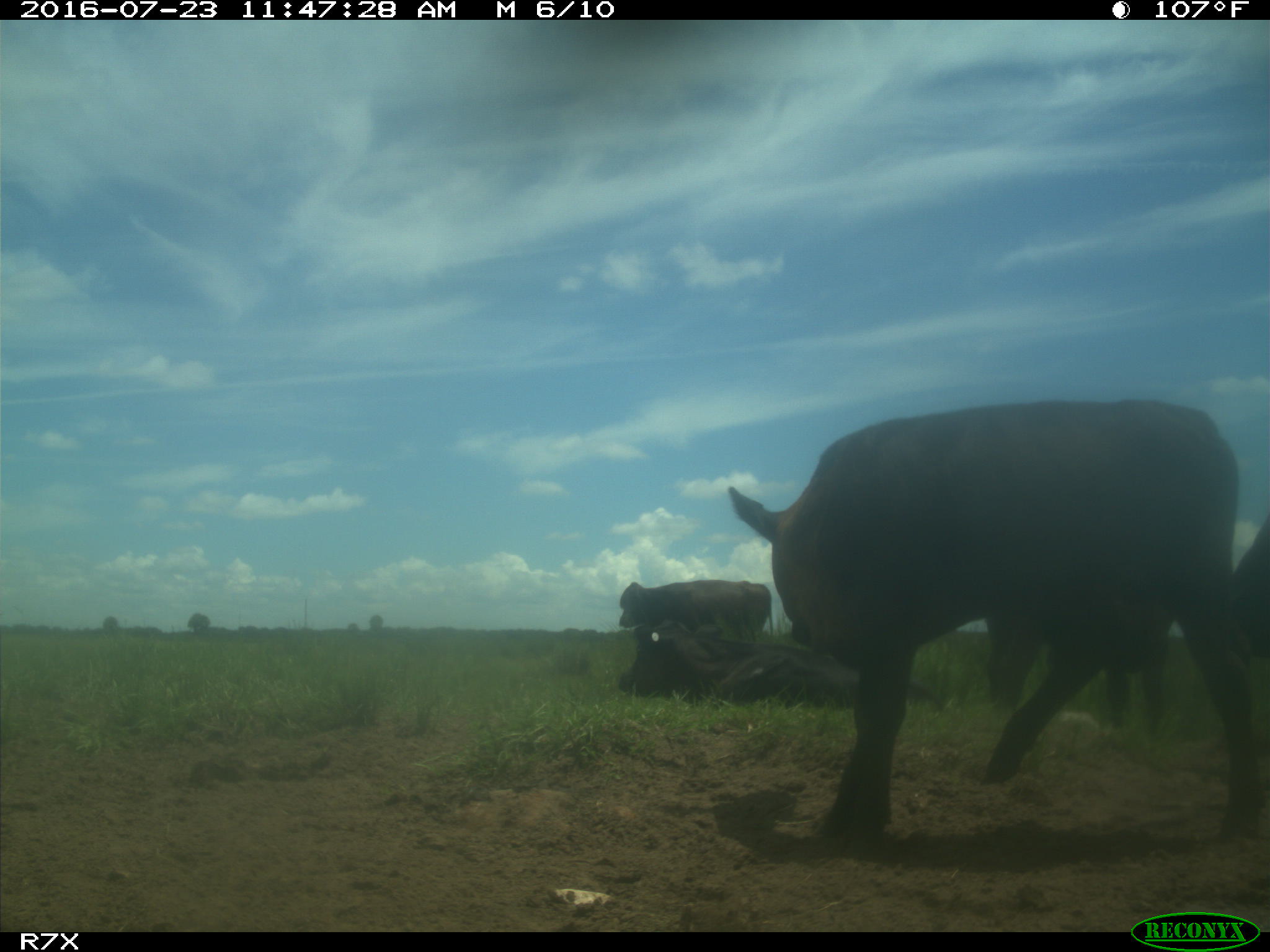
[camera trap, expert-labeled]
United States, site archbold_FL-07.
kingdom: Animalia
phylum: Chordata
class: Mammalia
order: Artiodactyla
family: Bovidae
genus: Bos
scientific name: Bos taurus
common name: domestic cow